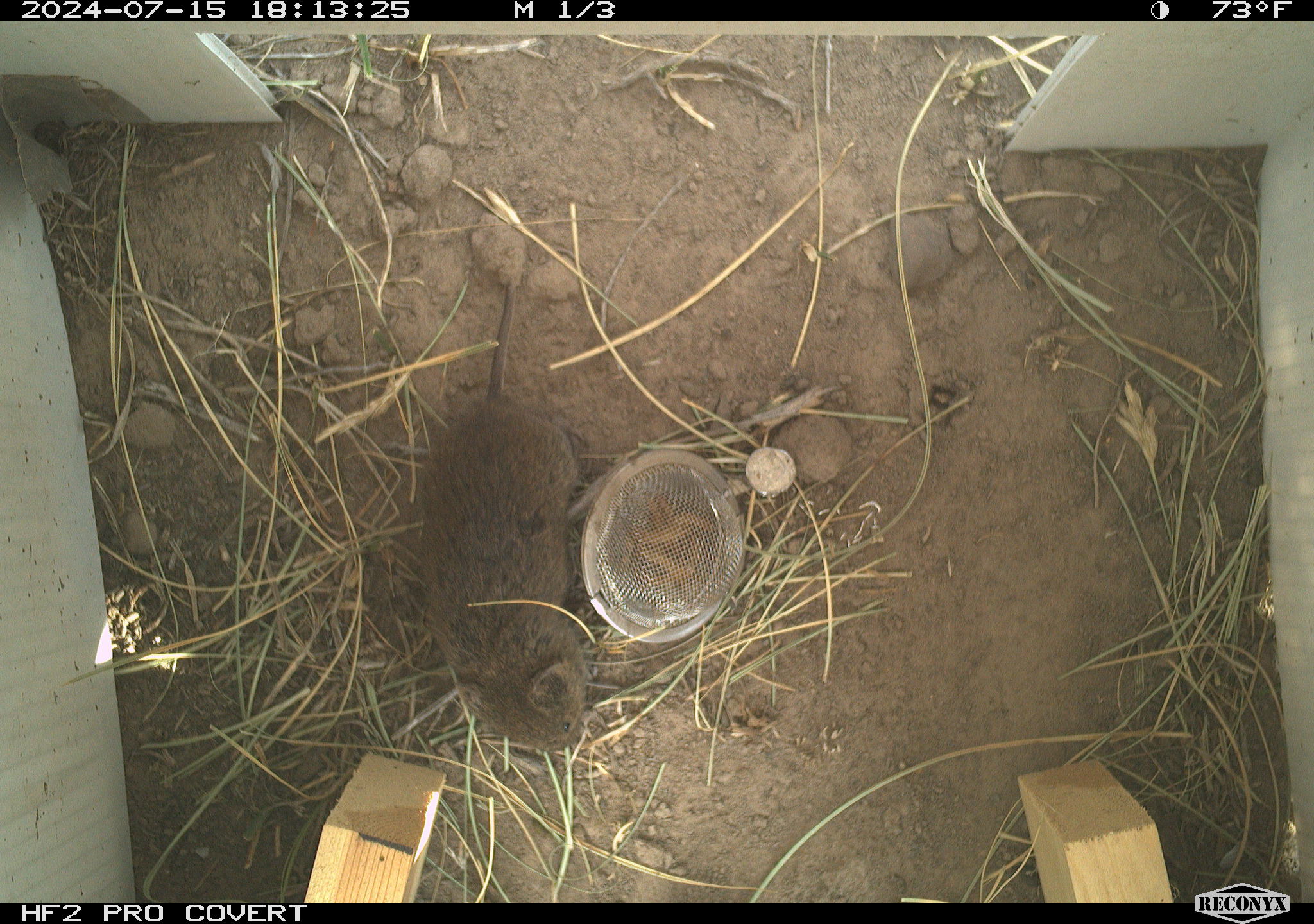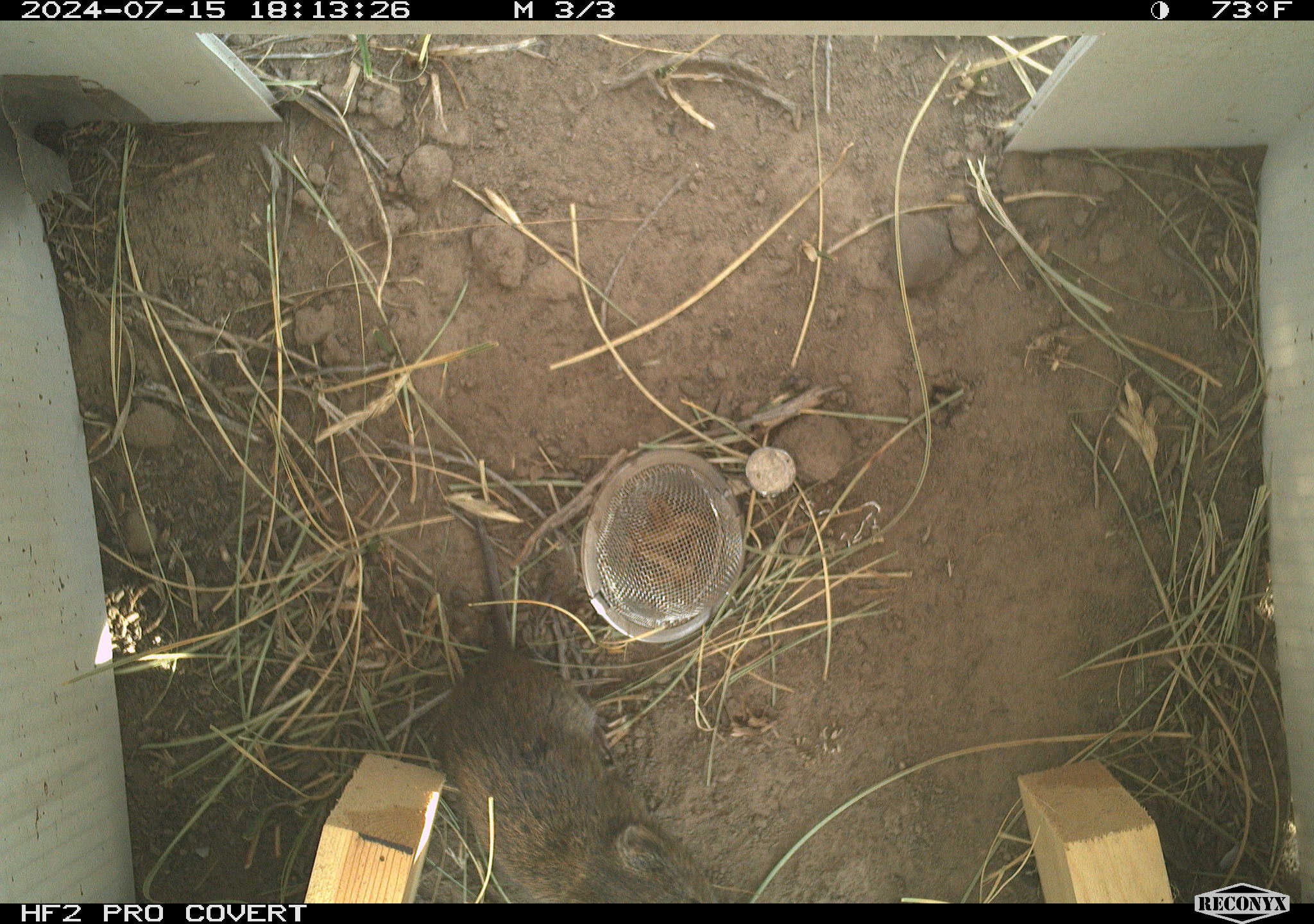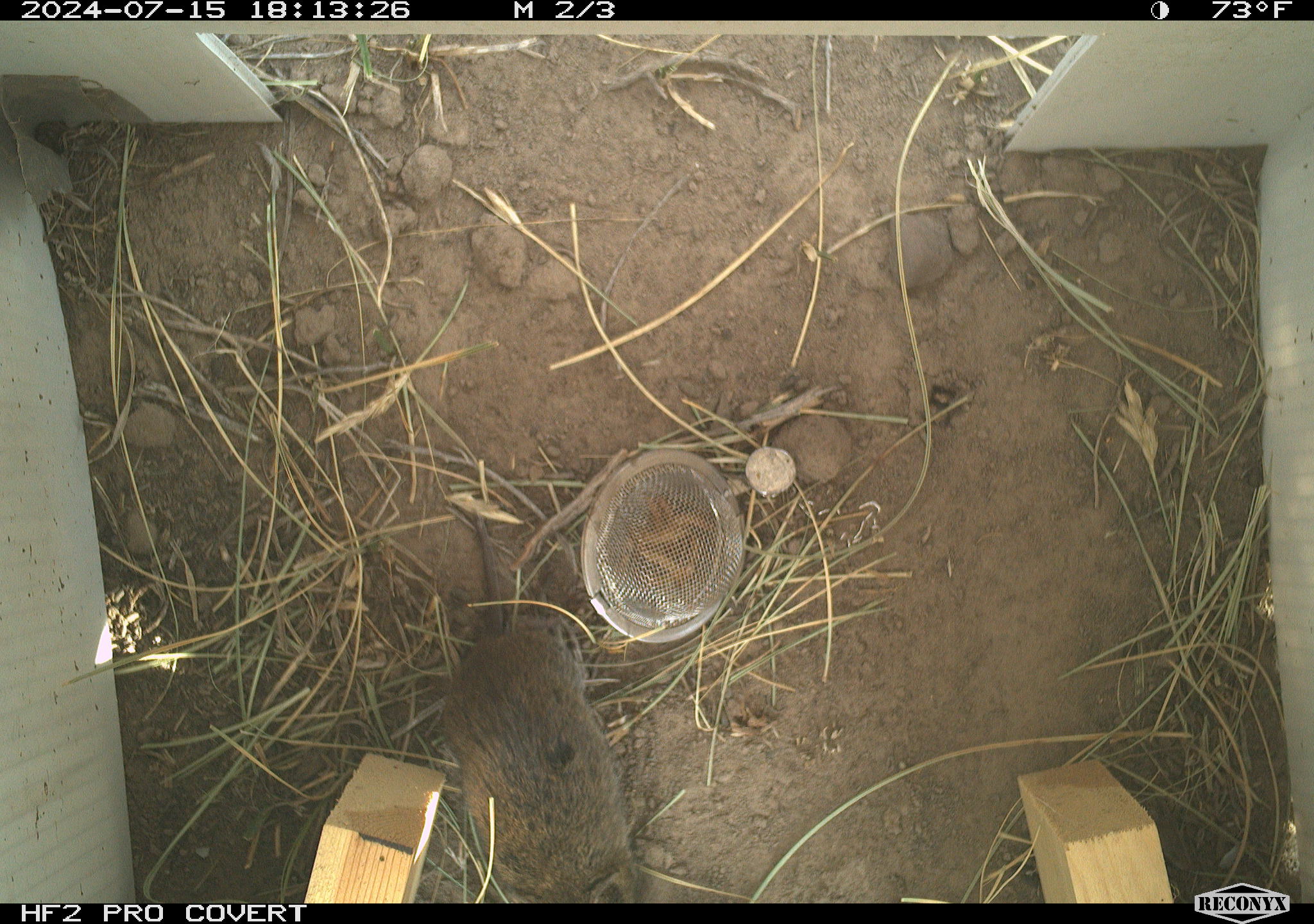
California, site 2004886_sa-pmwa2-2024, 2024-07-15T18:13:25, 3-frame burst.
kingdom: Animalia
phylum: Chordata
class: Mammalia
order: Rodentia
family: Cricetidae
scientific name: Arvicolinae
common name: voles, lemmings, and muskrats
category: arvicolinae subfamily